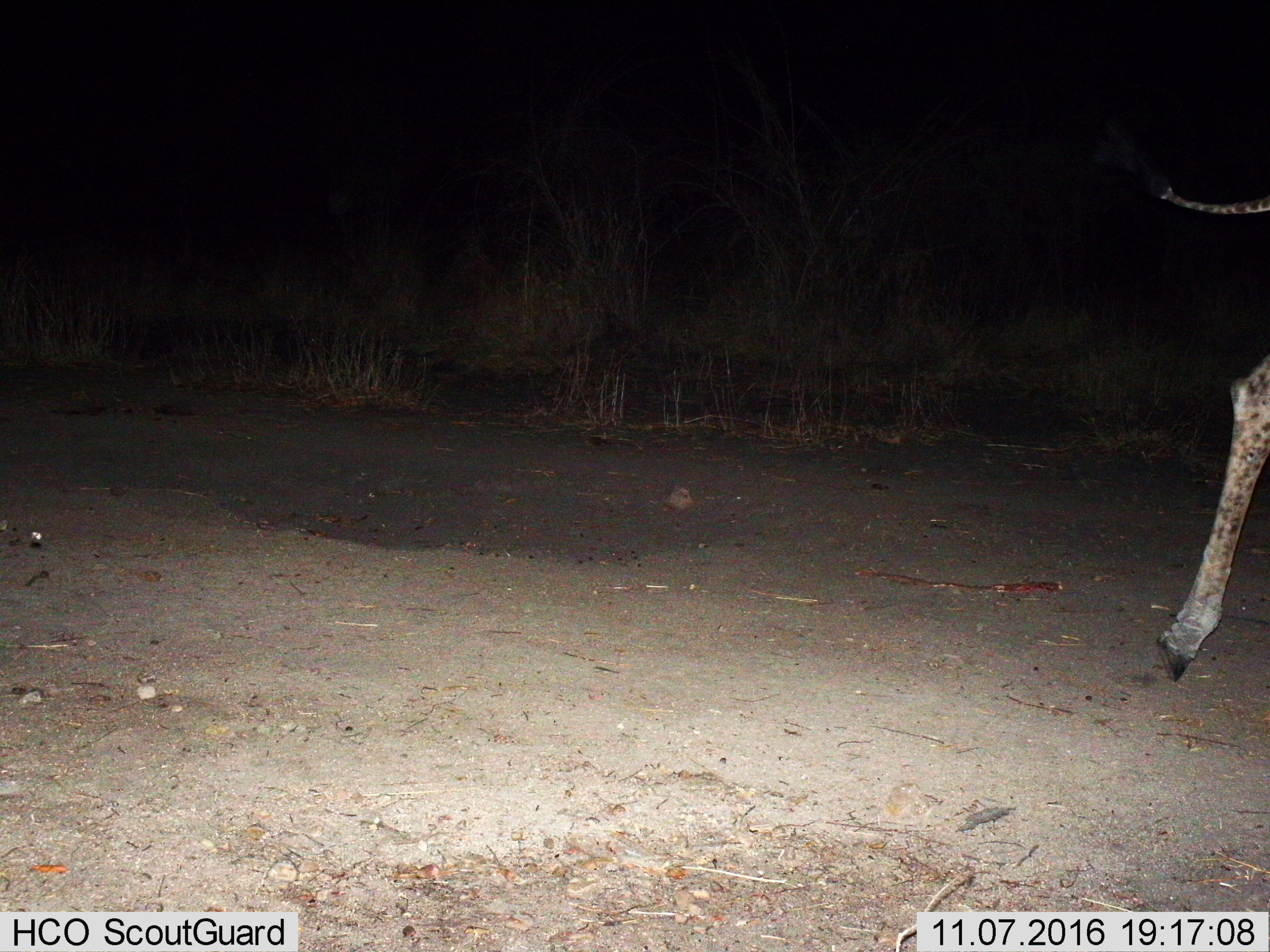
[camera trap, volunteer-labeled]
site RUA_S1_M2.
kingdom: Animalia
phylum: Chordata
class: Mammalia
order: Artiodactyla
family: Giraffidae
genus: Giraffa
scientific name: Giraffa camelopardalis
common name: giraffe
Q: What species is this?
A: Giraffe (Giraffa camelopardalis).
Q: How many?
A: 1.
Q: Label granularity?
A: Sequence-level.